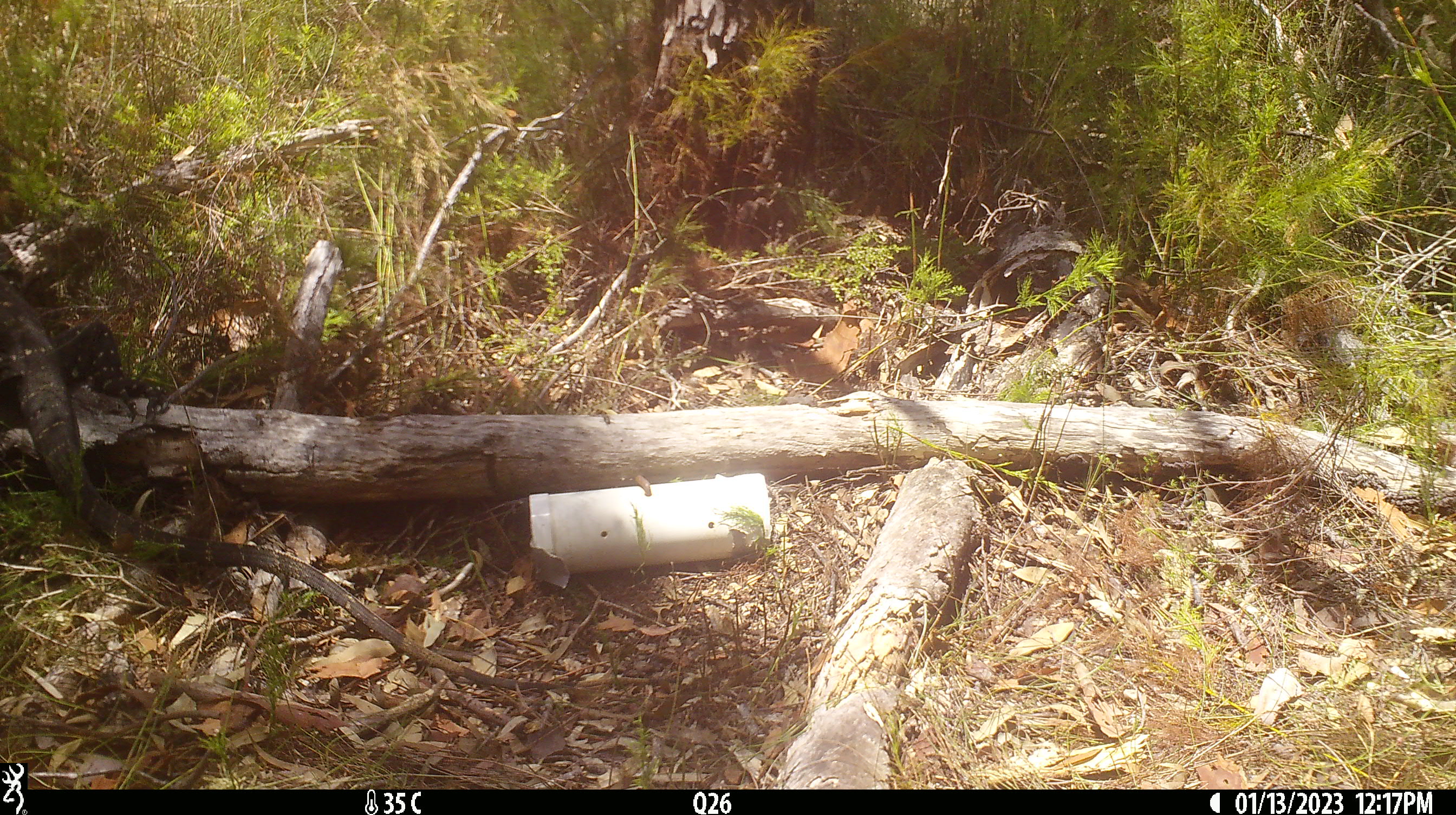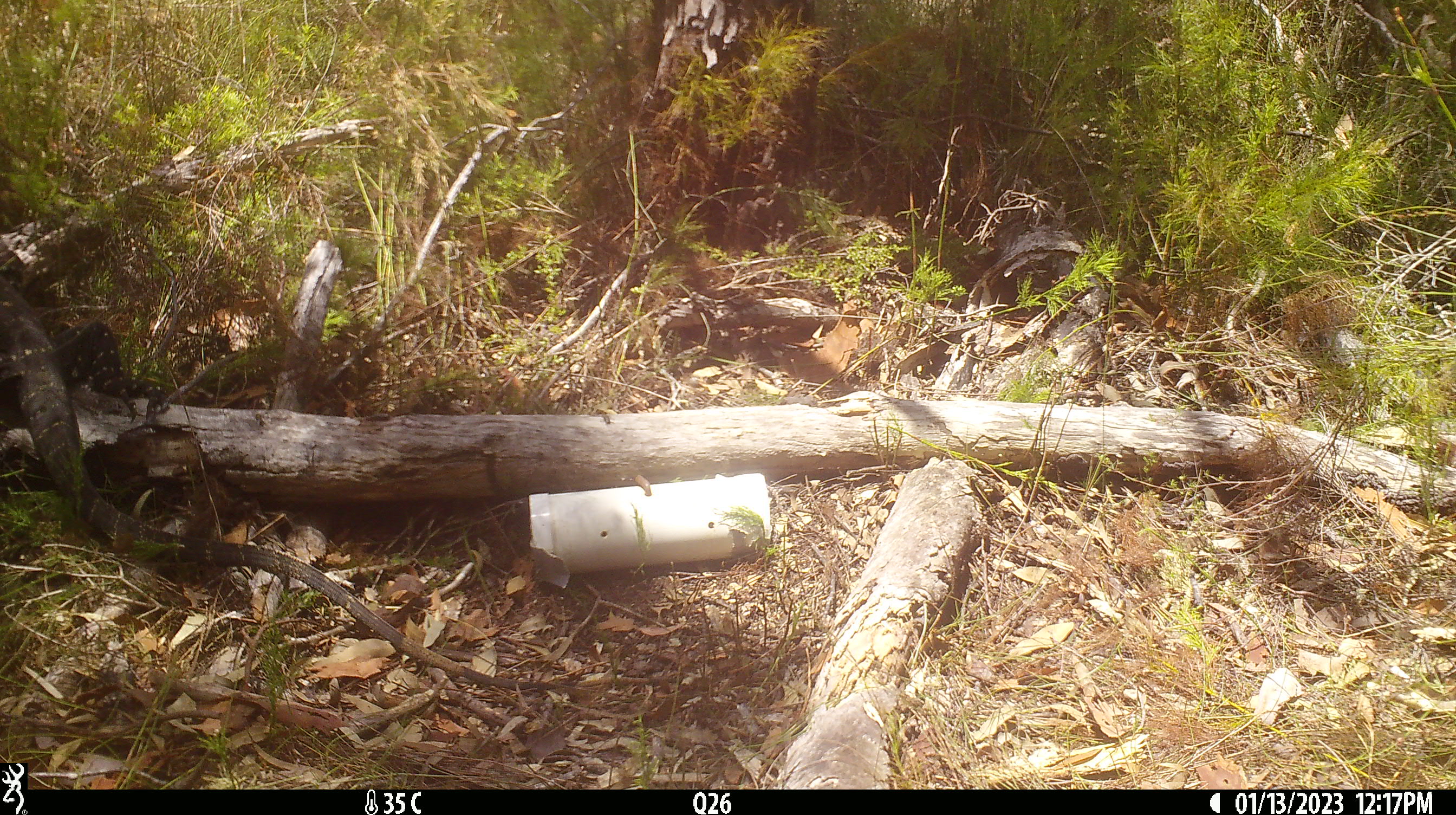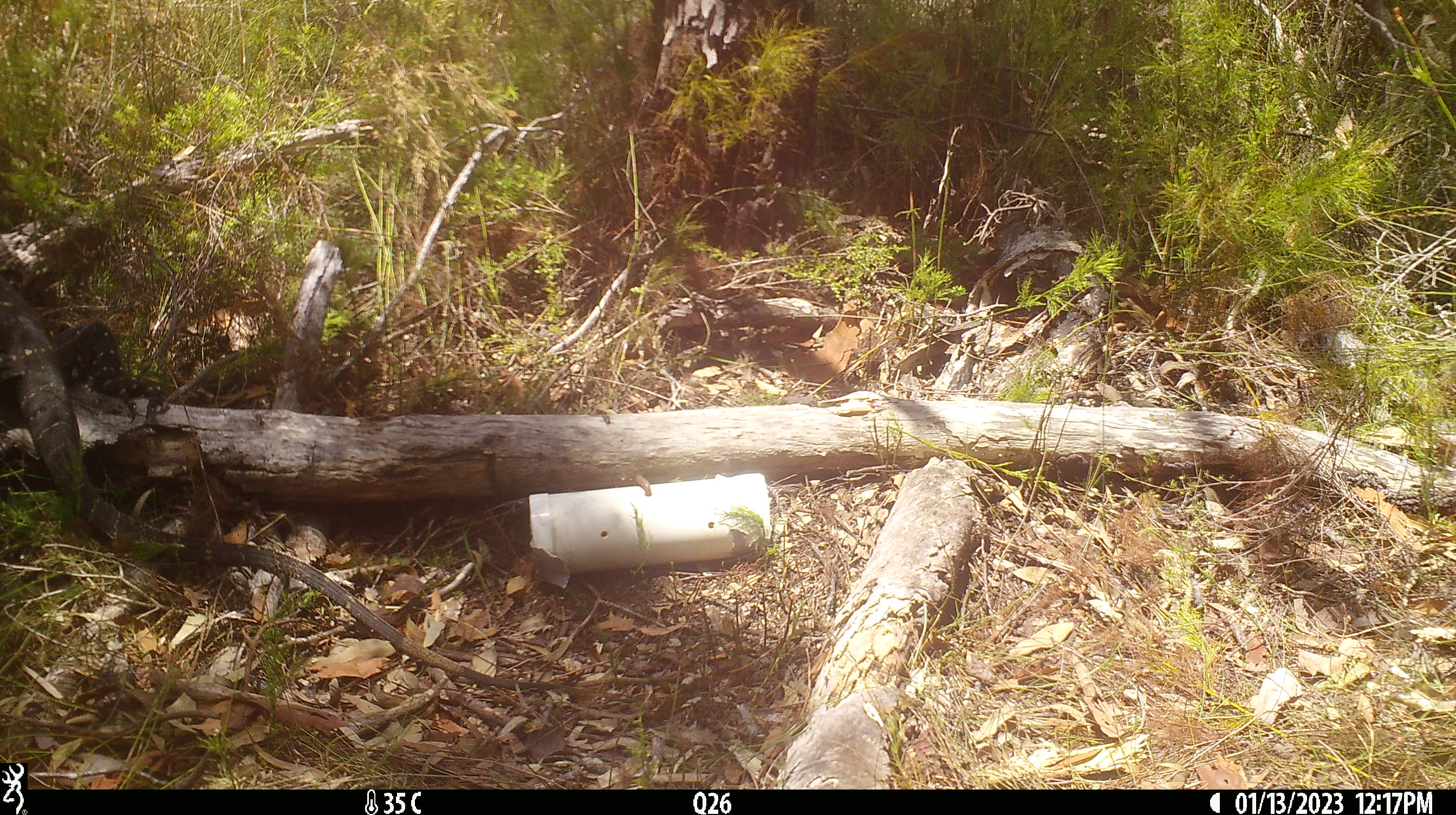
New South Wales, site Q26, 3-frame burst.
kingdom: Animalia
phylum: Chordata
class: Reptilia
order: Squamata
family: Varanidae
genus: Varanus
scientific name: Varanus varius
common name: lace monitor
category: goanna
Goanna (lace monitor) (Varanus varius).